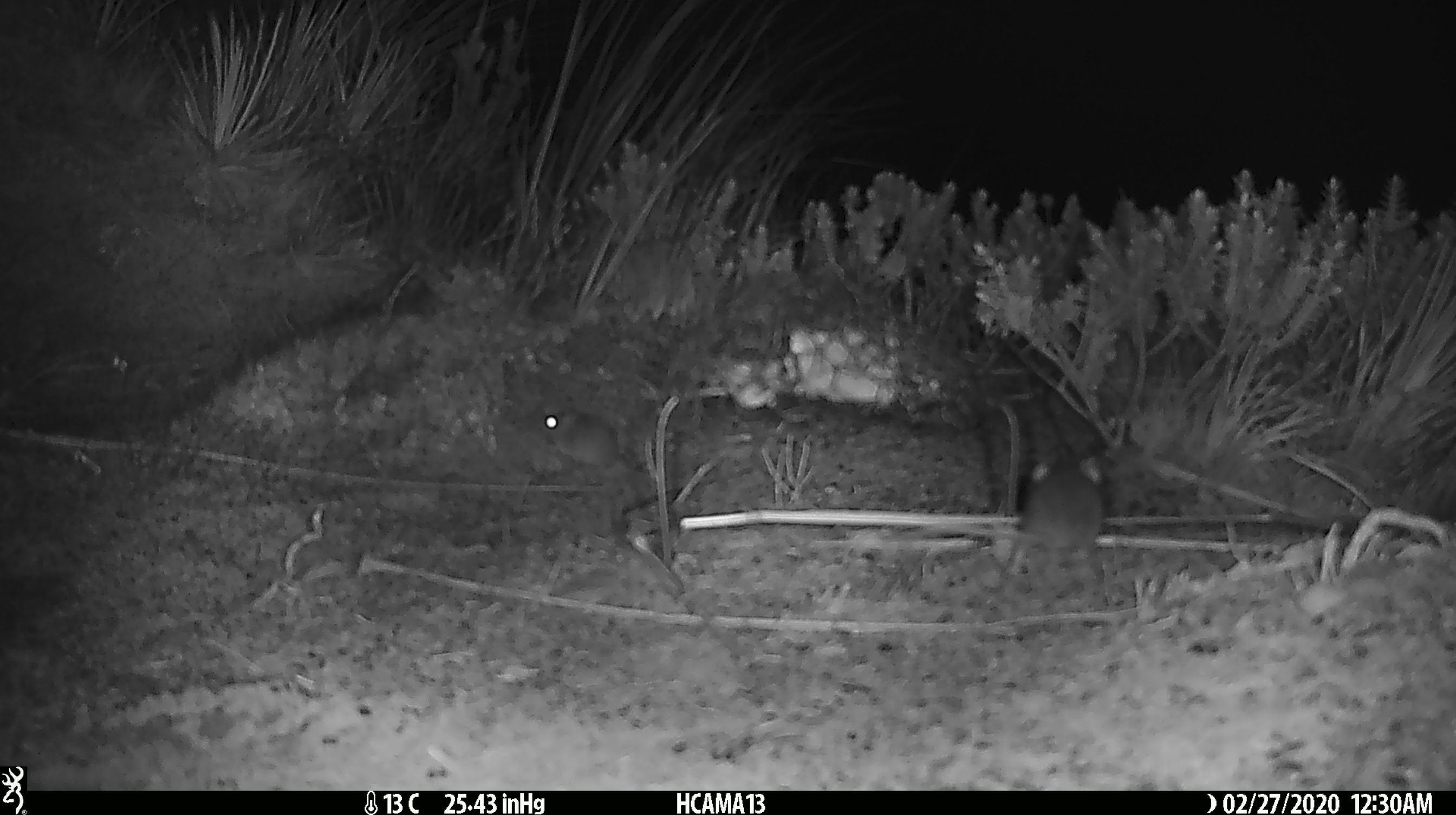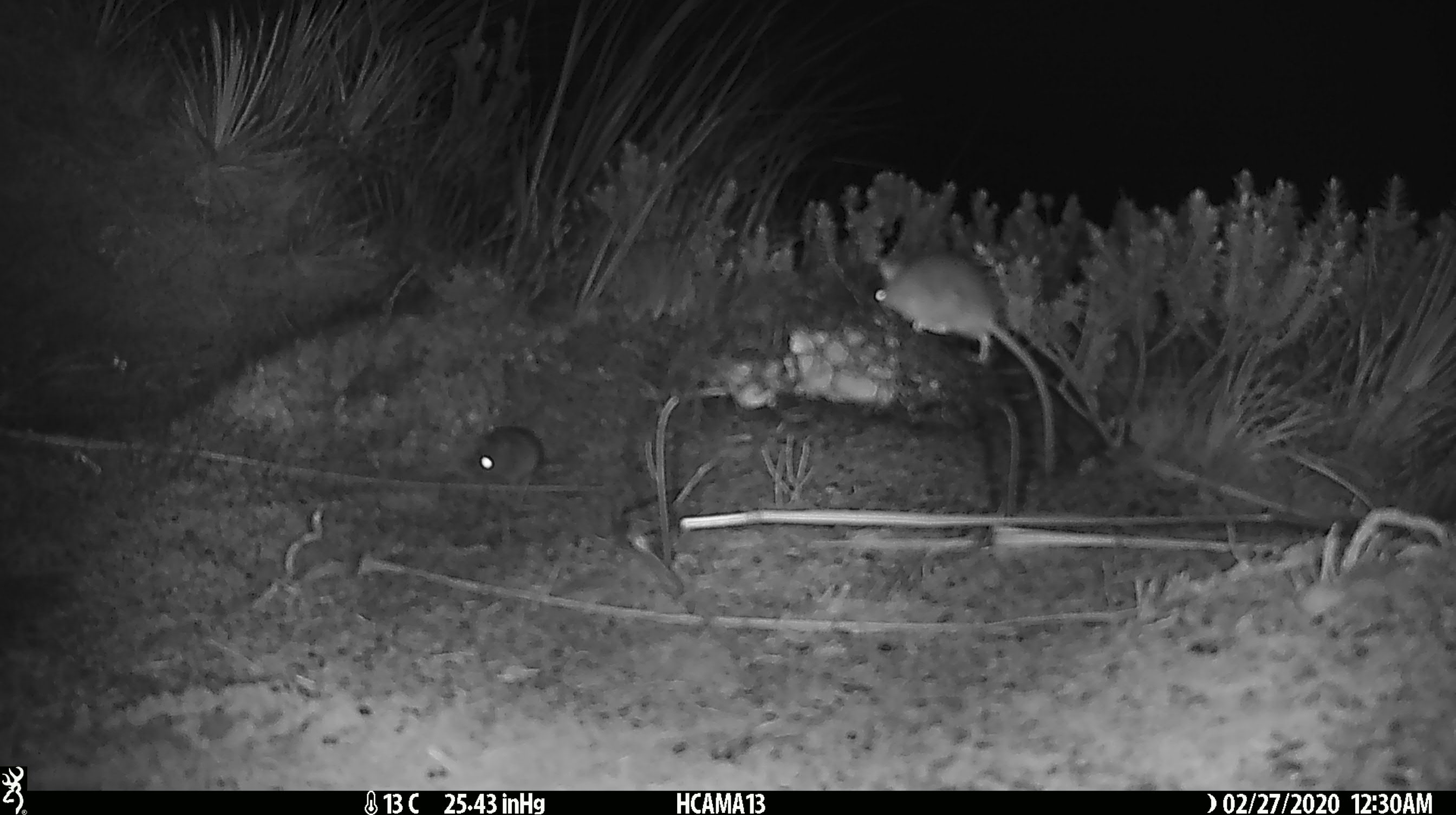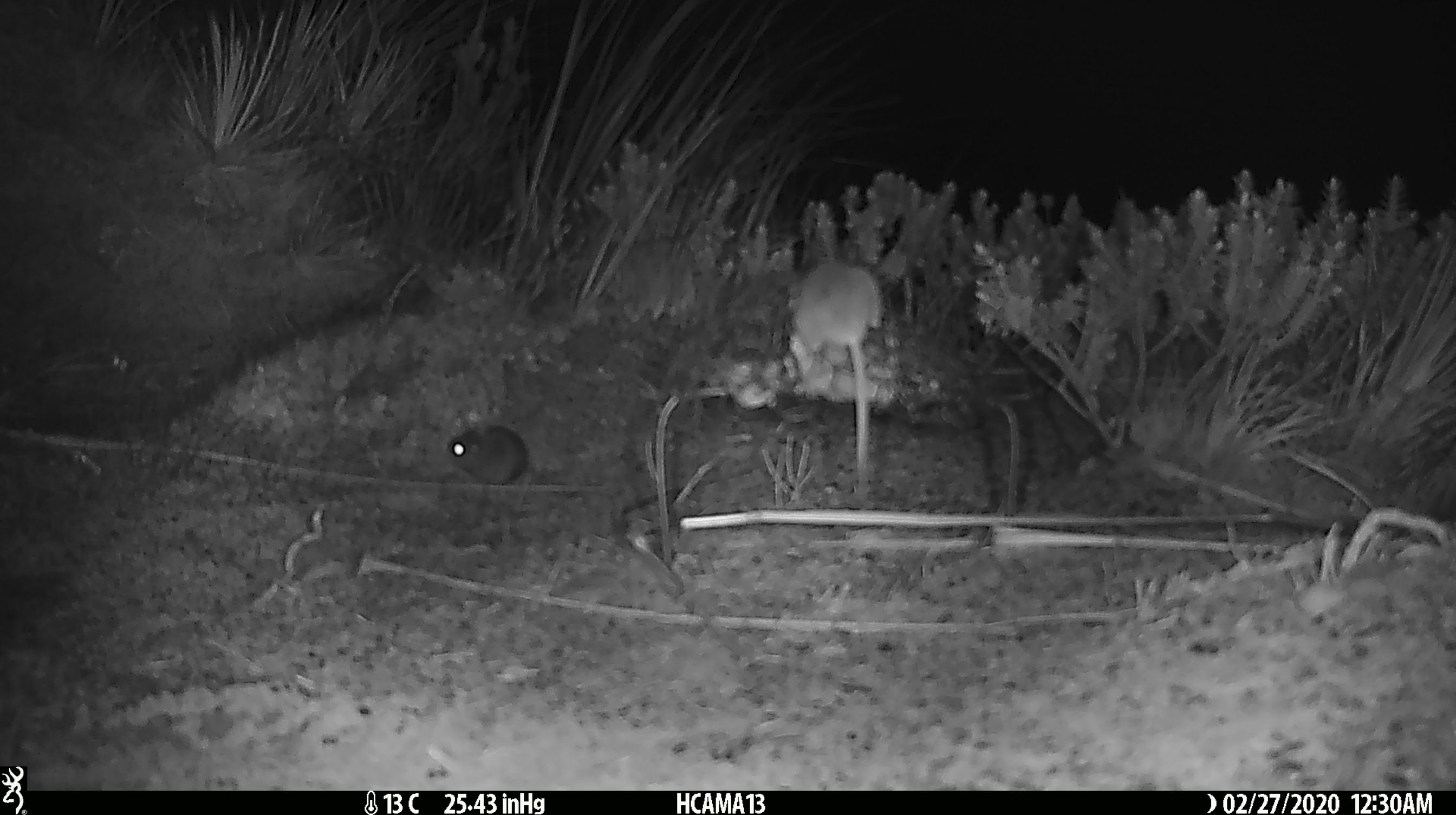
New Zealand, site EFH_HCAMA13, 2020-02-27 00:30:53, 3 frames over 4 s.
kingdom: Animalia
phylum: Chordata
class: Mammalia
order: Rodentia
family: Muridae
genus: Mus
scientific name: Mus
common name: mouse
Mouse (Mus).